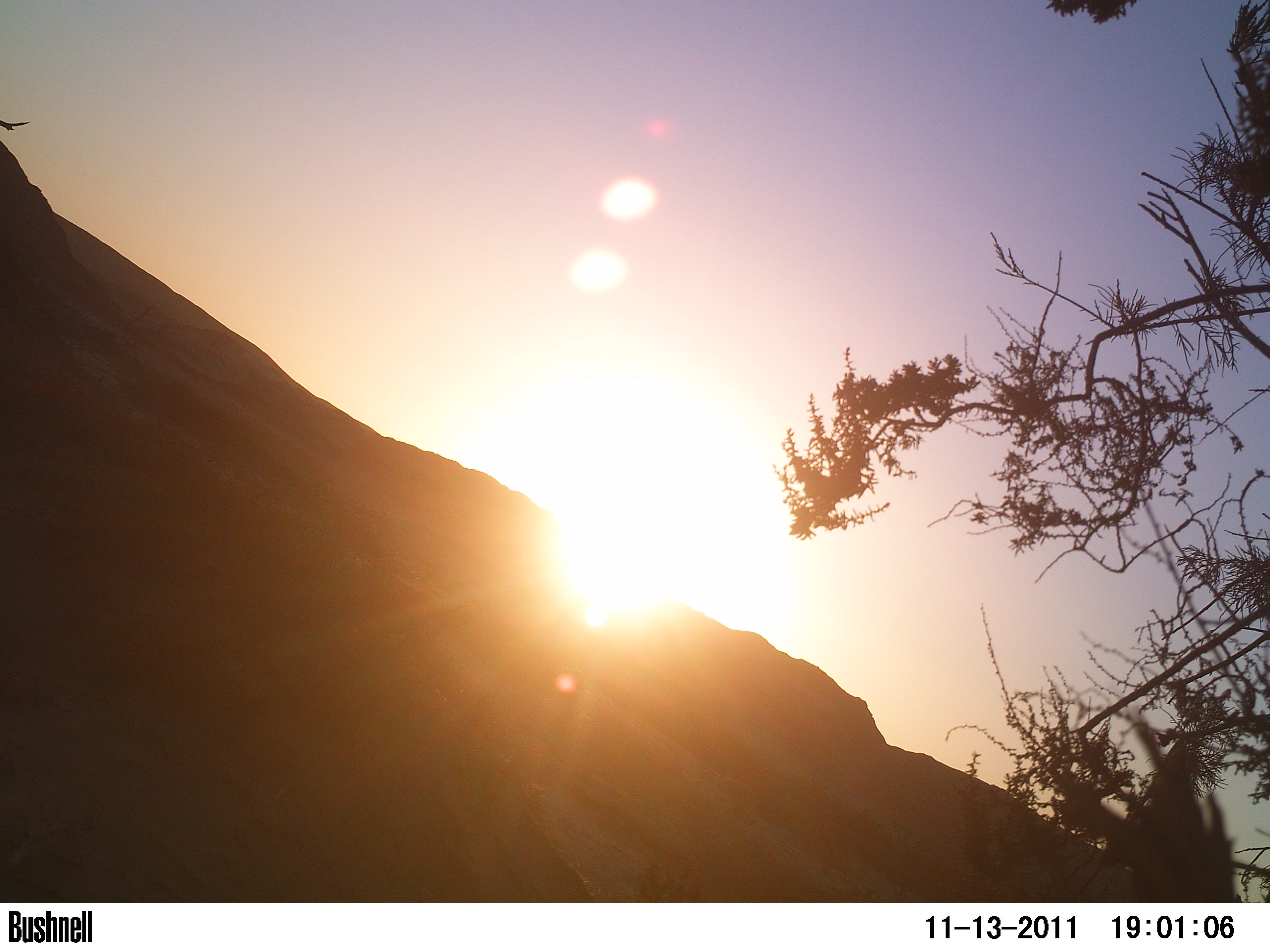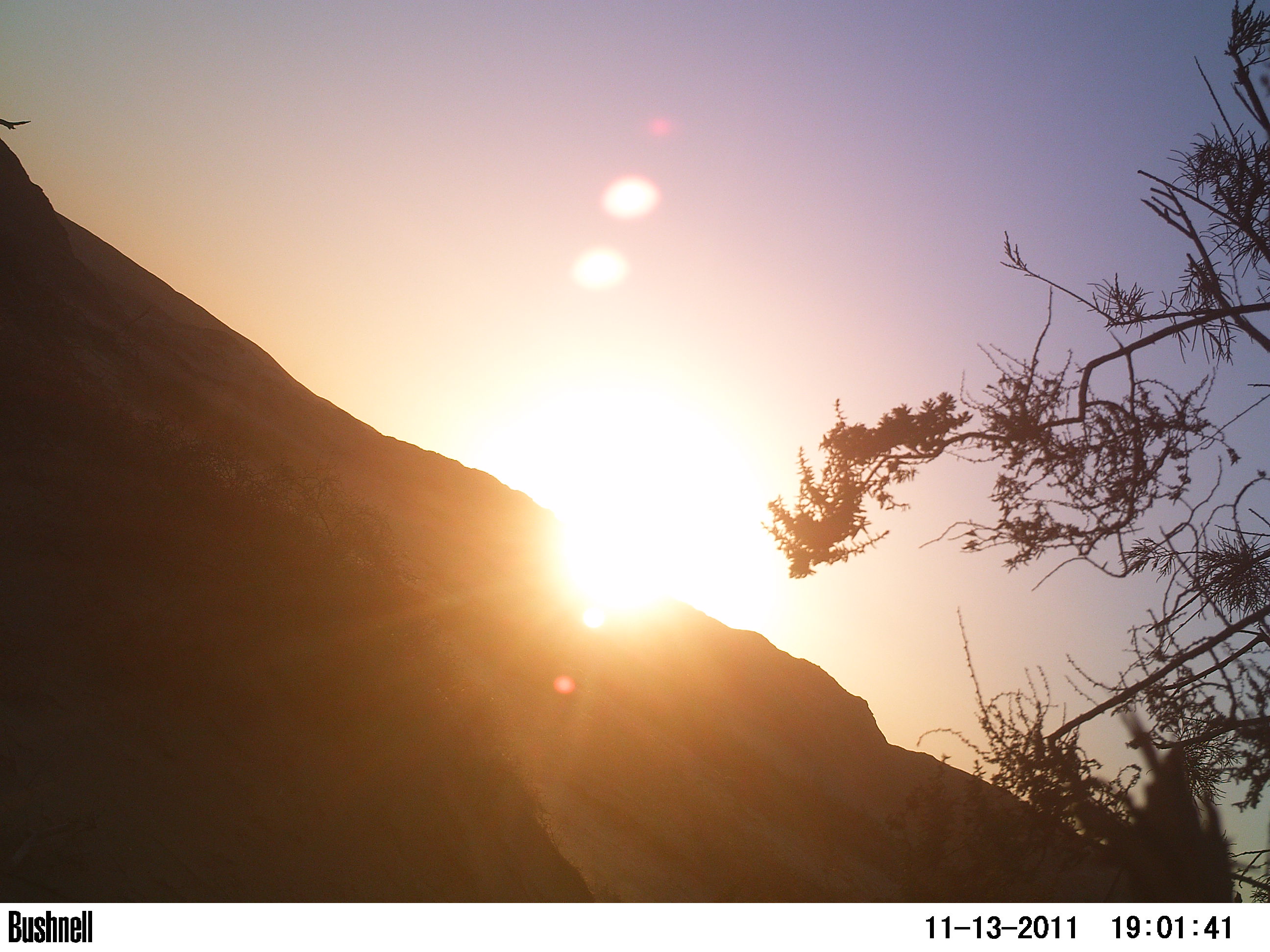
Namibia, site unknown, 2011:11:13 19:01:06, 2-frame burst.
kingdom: Animalia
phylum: Chordata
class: Aves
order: Struthioniformes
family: Struthionidae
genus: Struthio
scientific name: Struthio camelus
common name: common ostrich